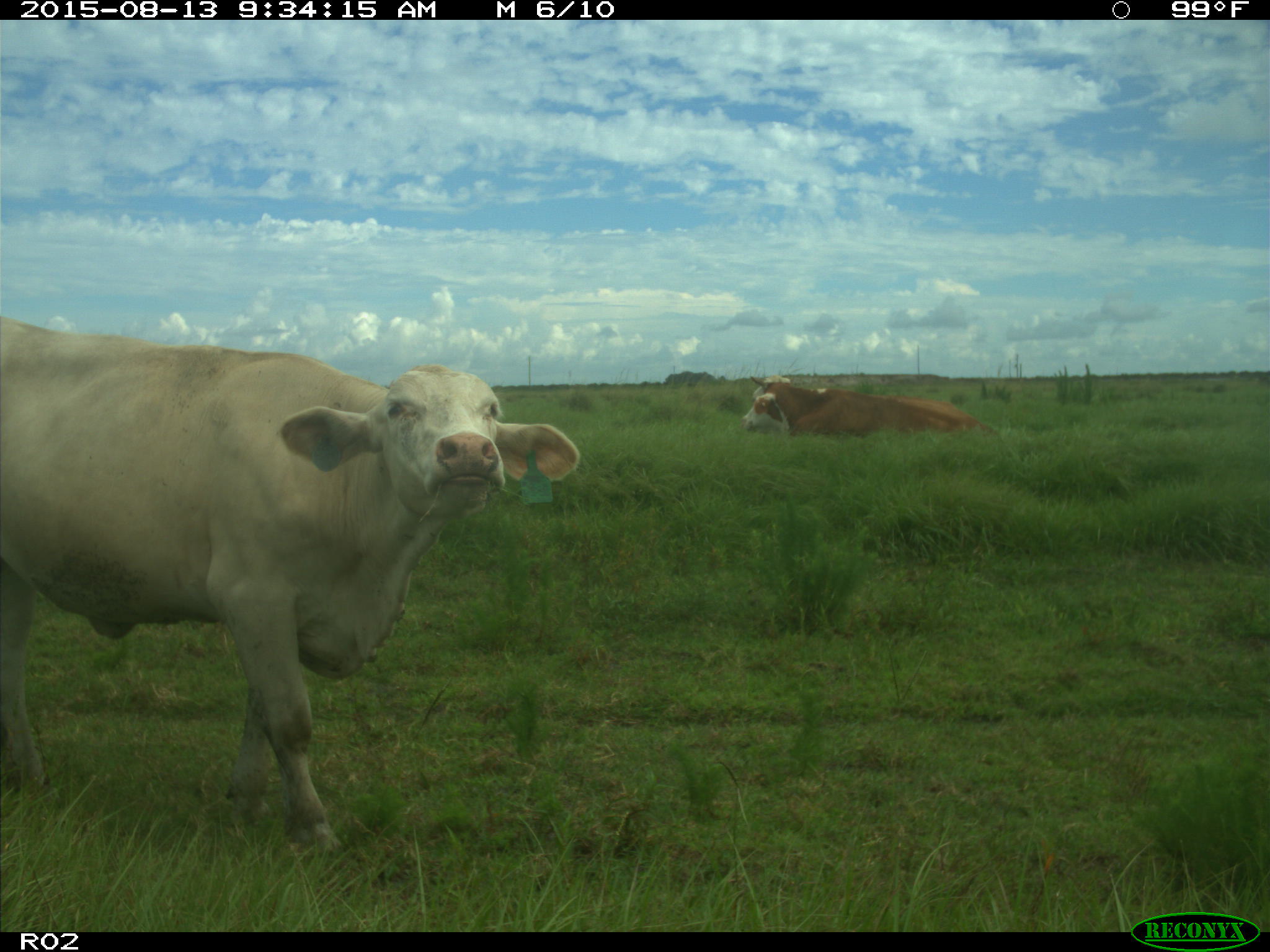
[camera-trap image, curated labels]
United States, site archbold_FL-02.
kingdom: Animalia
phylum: Chordata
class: Mammalia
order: Artiodactyla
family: Bovidae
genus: Bos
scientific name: Bos taurus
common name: domestic cow